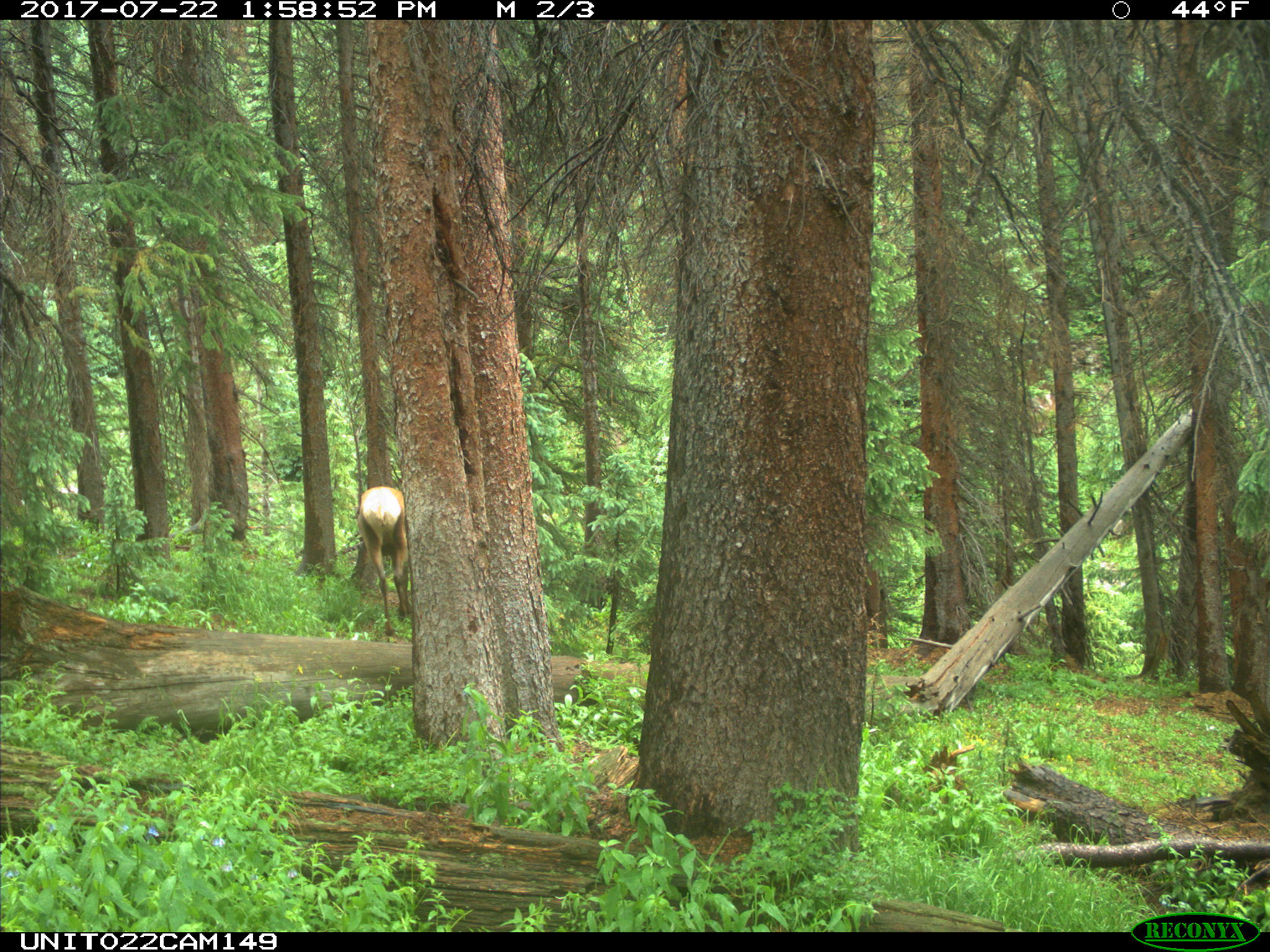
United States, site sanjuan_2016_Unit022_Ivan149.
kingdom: Animalia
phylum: Chordata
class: Mammalia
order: Artiodactyla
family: Cervidae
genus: Cervus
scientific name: Cervus elaphus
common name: red deer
Cervus elaphus (red deer).